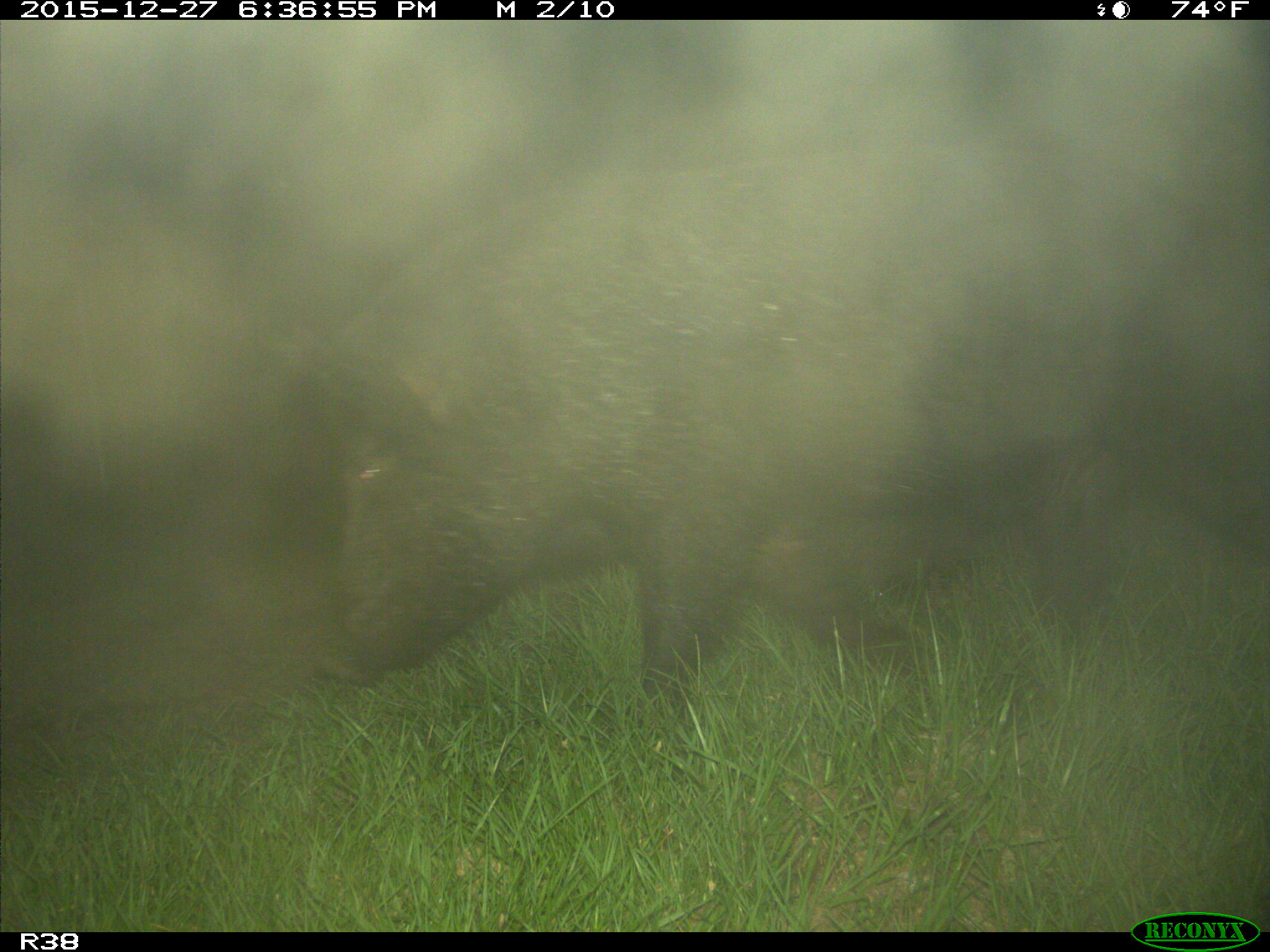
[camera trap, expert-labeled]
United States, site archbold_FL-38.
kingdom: Animalia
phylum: Chordata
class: Mammalia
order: Artiodactyla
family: Suidae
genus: Sus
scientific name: Sus scrofa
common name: wild boar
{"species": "Sus scrofa (wild boar)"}